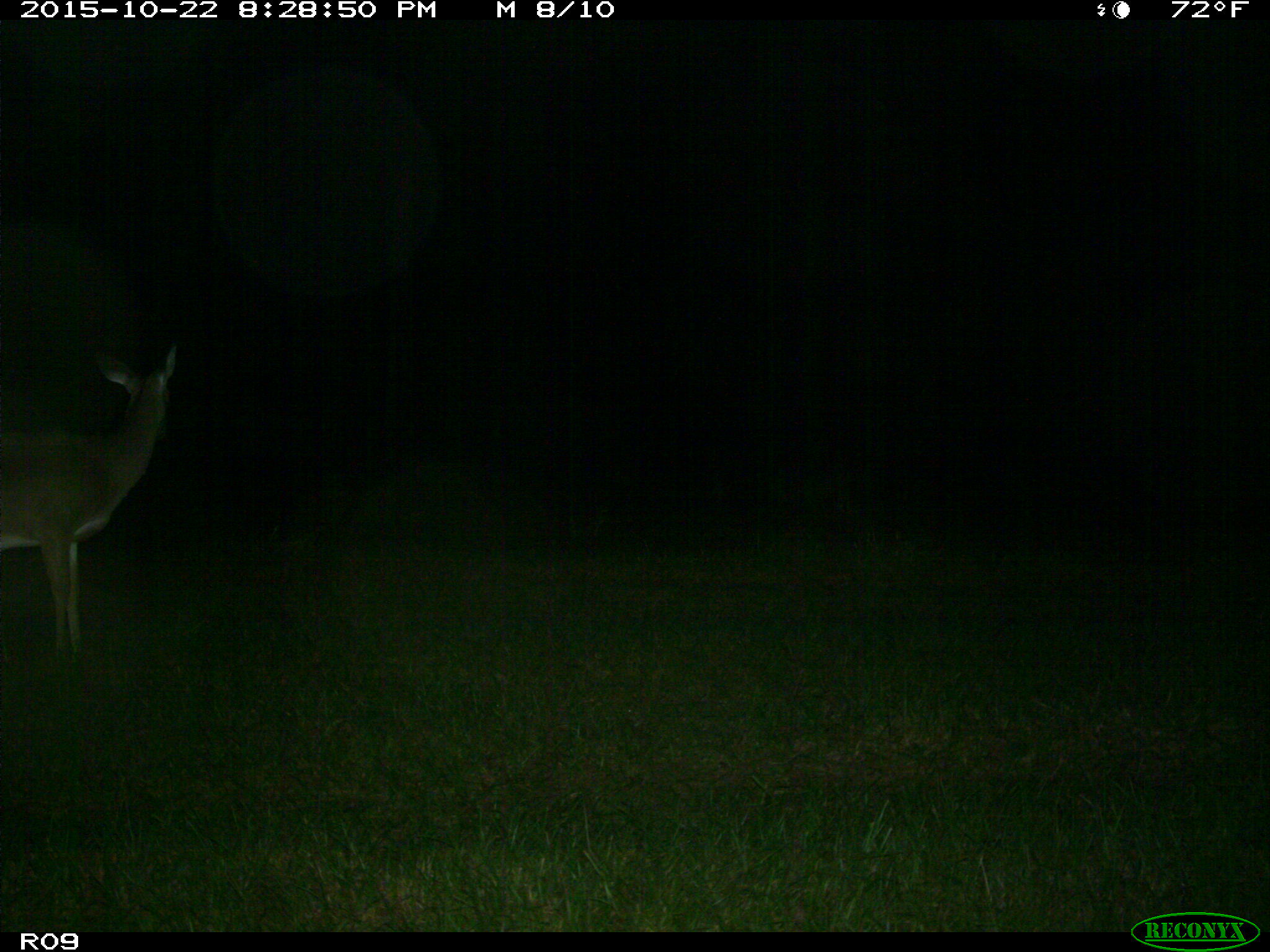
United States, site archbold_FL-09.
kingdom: Animalia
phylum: Chordata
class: Mammalia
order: Artiodactyla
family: Cervidae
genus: Odocoileus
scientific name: Odocoileus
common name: deer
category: unidentified deer